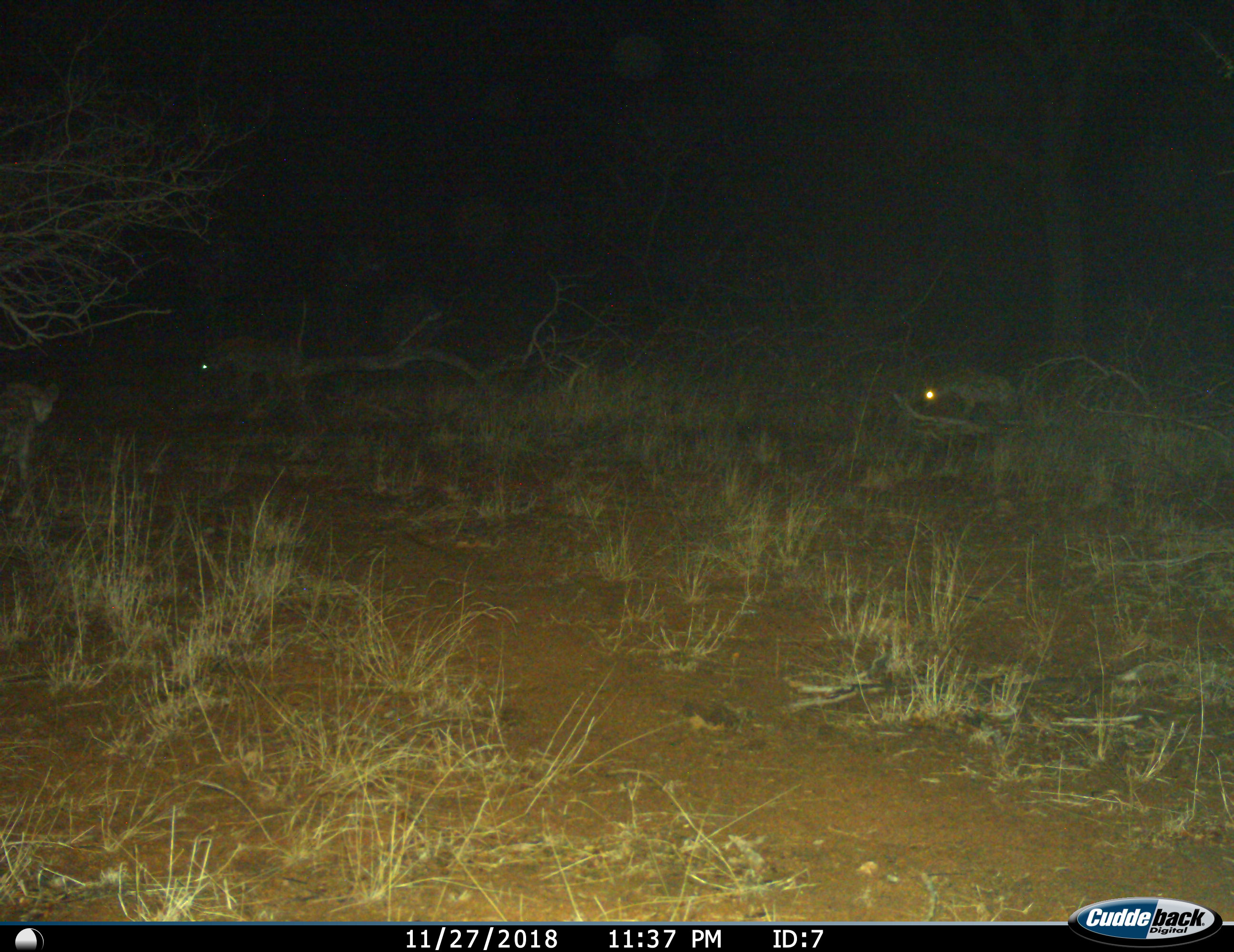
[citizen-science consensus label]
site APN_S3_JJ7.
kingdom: Animalia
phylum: Chordata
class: Mammalia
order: Carnivora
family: Hyaenidae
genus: Crocuta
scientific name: Crocuta crocuta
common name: spotted hyena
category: hyenaspotted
Hyenaspotted (spotted hyena) (Crocuta crocuta), count 3. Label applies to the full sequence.